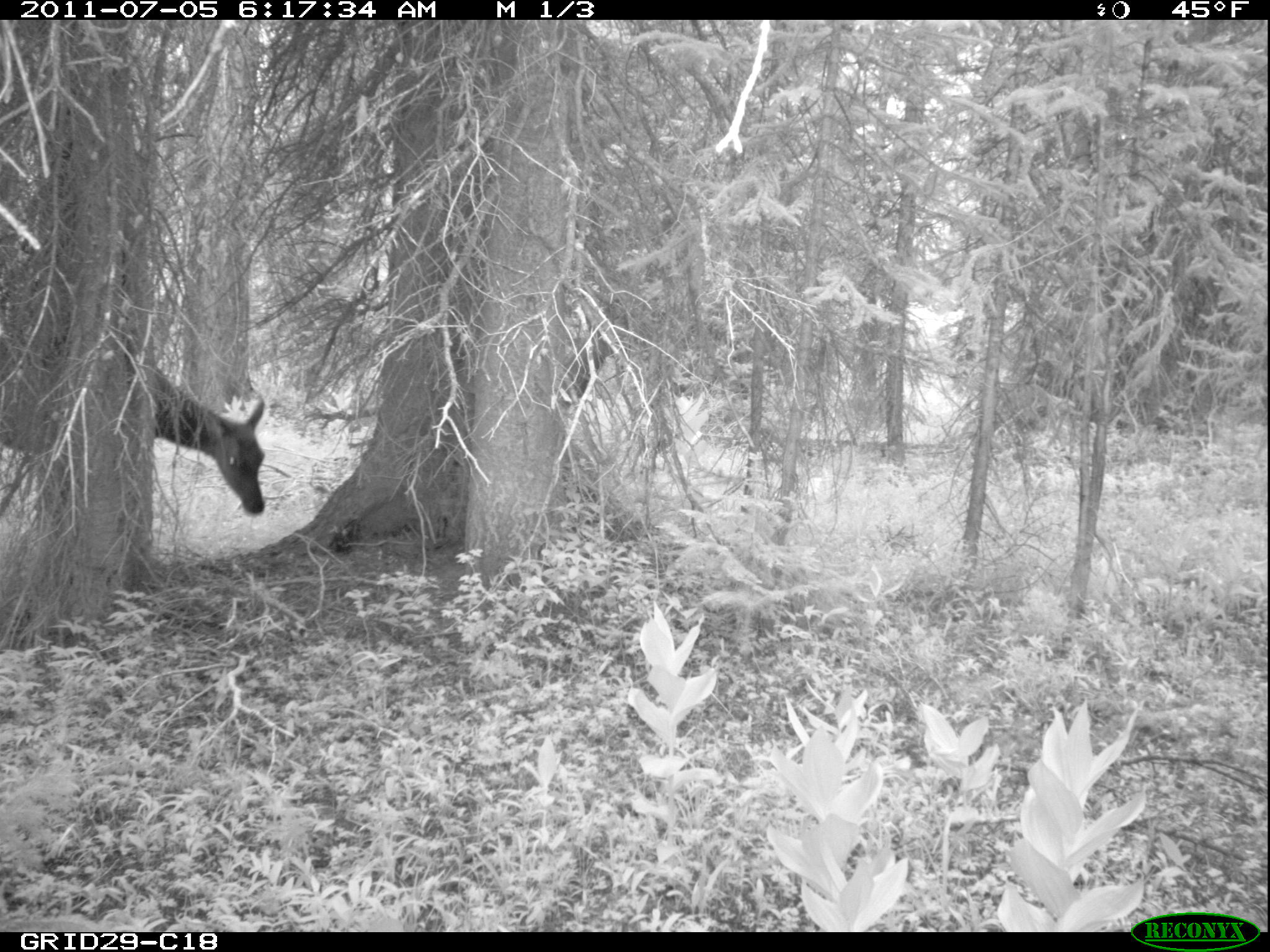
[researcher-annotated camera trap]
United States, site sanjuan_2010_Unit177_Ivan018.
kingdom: Animalia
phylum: Chordata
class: Mammalia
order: Artiodactyla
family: Cervidae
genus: Cervus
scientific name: Cervus elaphus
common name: red deer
Cervus elaphus (red deer).